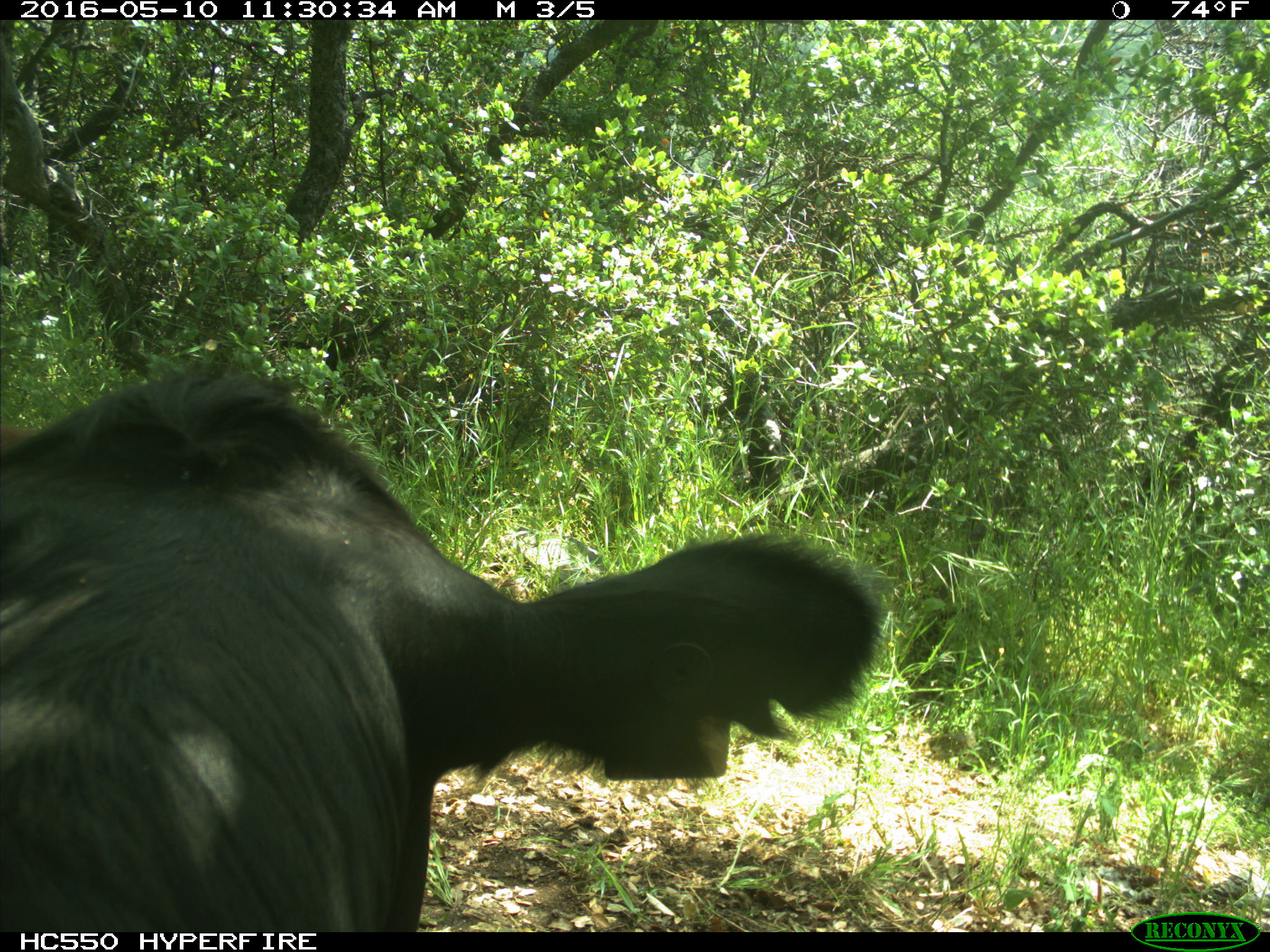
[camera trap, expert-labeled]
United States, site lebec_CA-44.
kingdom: Animalia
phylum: Chordata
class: Mammalia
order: Artiodactyla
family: Bovidae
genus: Bos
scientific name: Bos taurus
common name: domestic cow